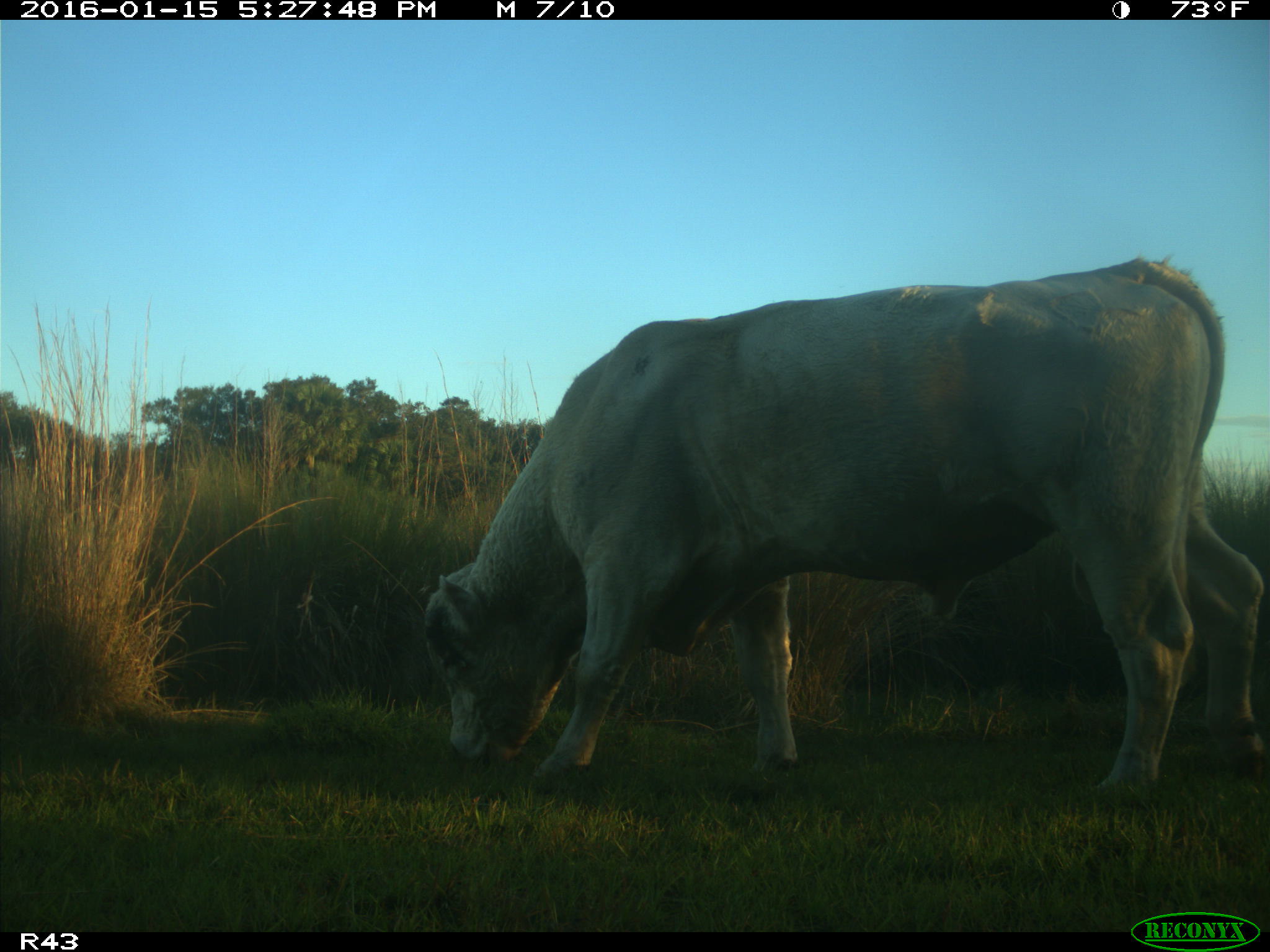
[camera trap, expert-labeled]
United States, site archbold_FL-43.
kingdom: Animalia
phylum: Chordata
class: Mammalia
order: Artiodactyla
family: Bovidae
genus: Bos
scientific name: Bos taurus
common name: domestic cow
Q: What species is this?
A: Bos taurus (domestic cow).